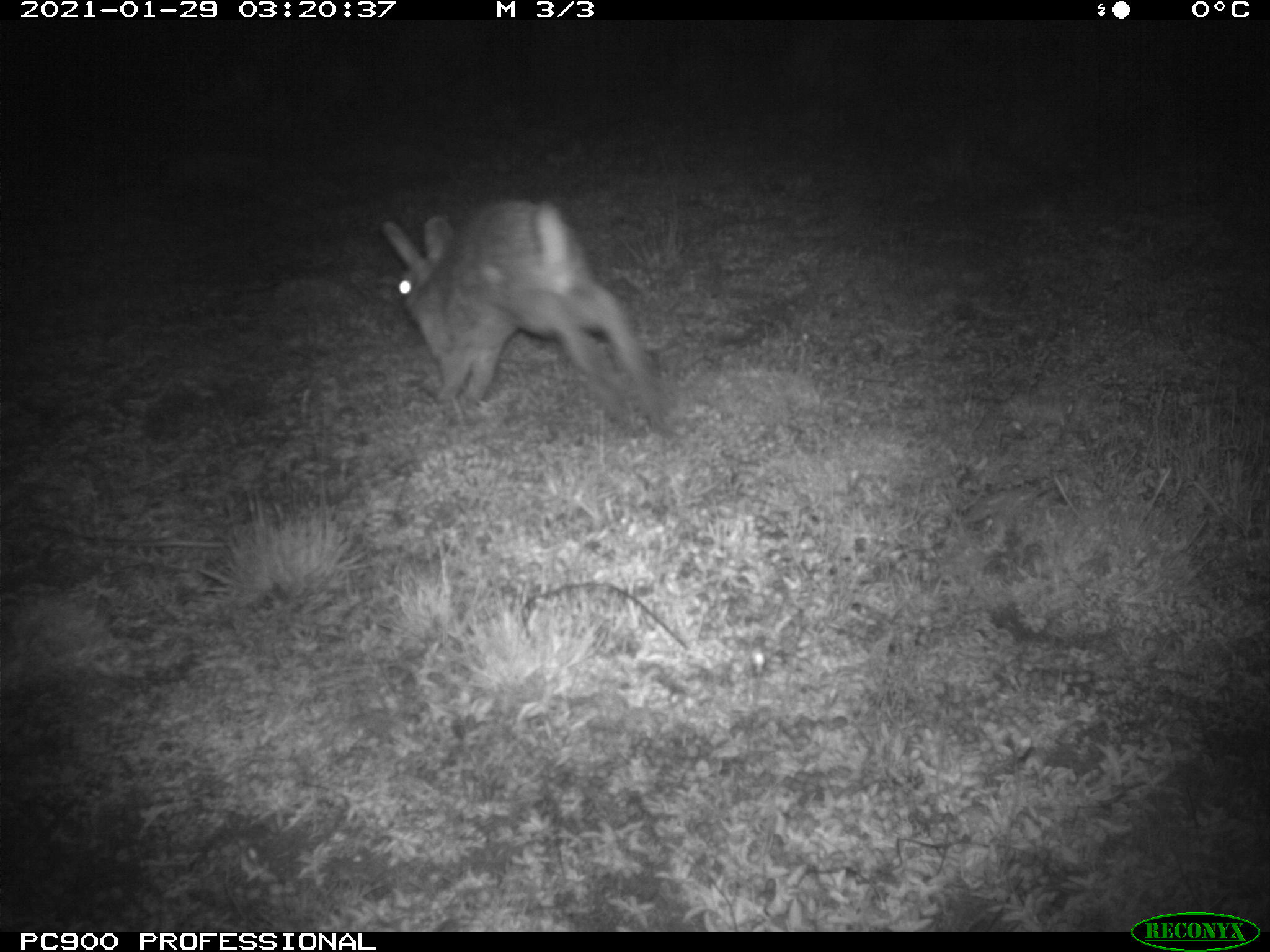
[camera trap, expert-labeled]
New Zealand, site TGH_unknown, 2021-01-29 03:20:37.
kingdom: Animalia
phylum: Chordata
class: Mammalia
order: Lagomorpha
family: Leporidae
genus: Oryctolagus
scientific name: Oryctolagus cuniculus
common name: european rabbit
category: rabbit